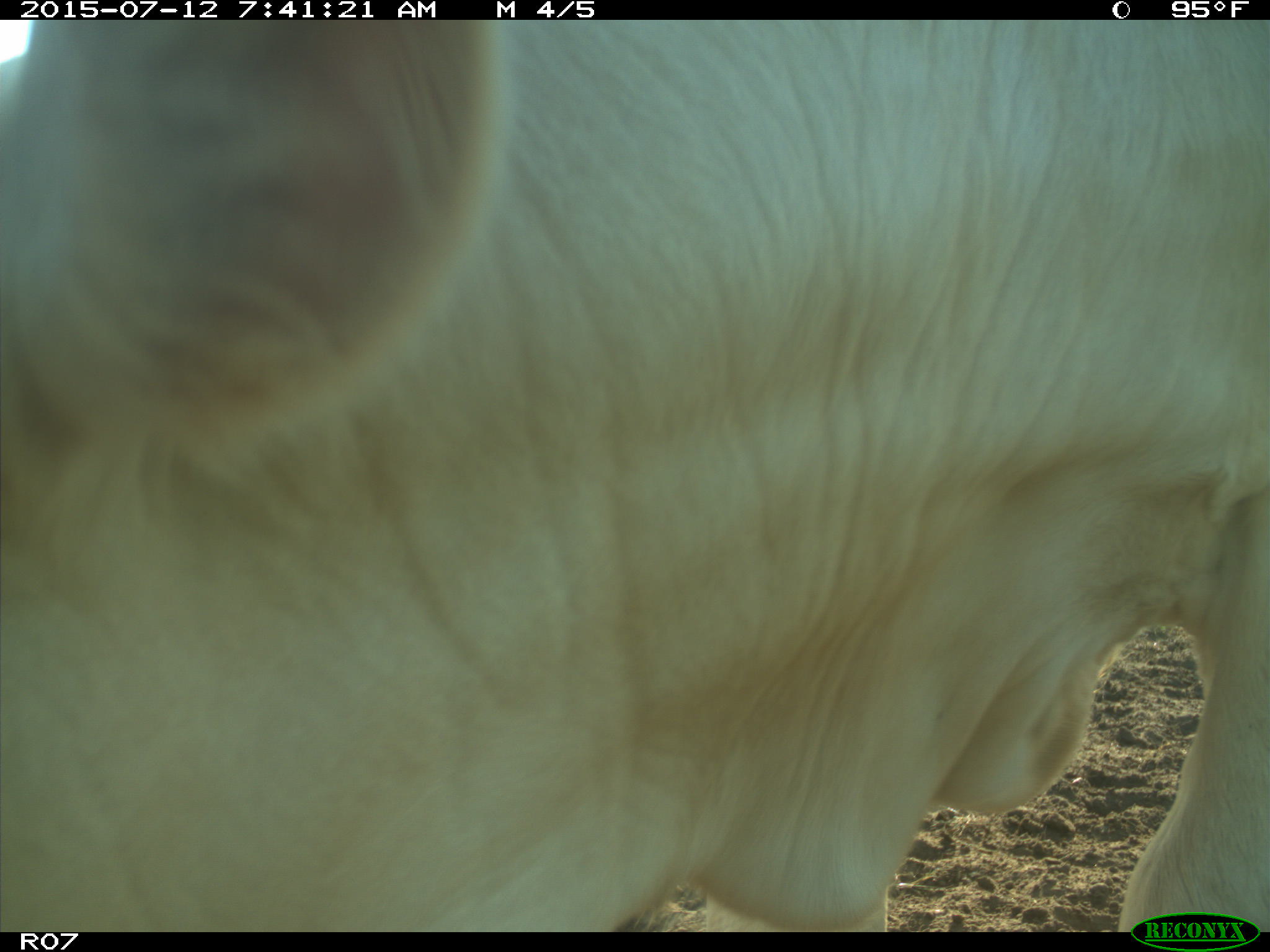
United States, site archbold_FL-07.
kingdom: Animalia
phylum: Chordata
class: Mammalia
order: Artiodactyla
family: Bovidae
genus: Bos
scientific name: Bos taurus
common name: domestic cow